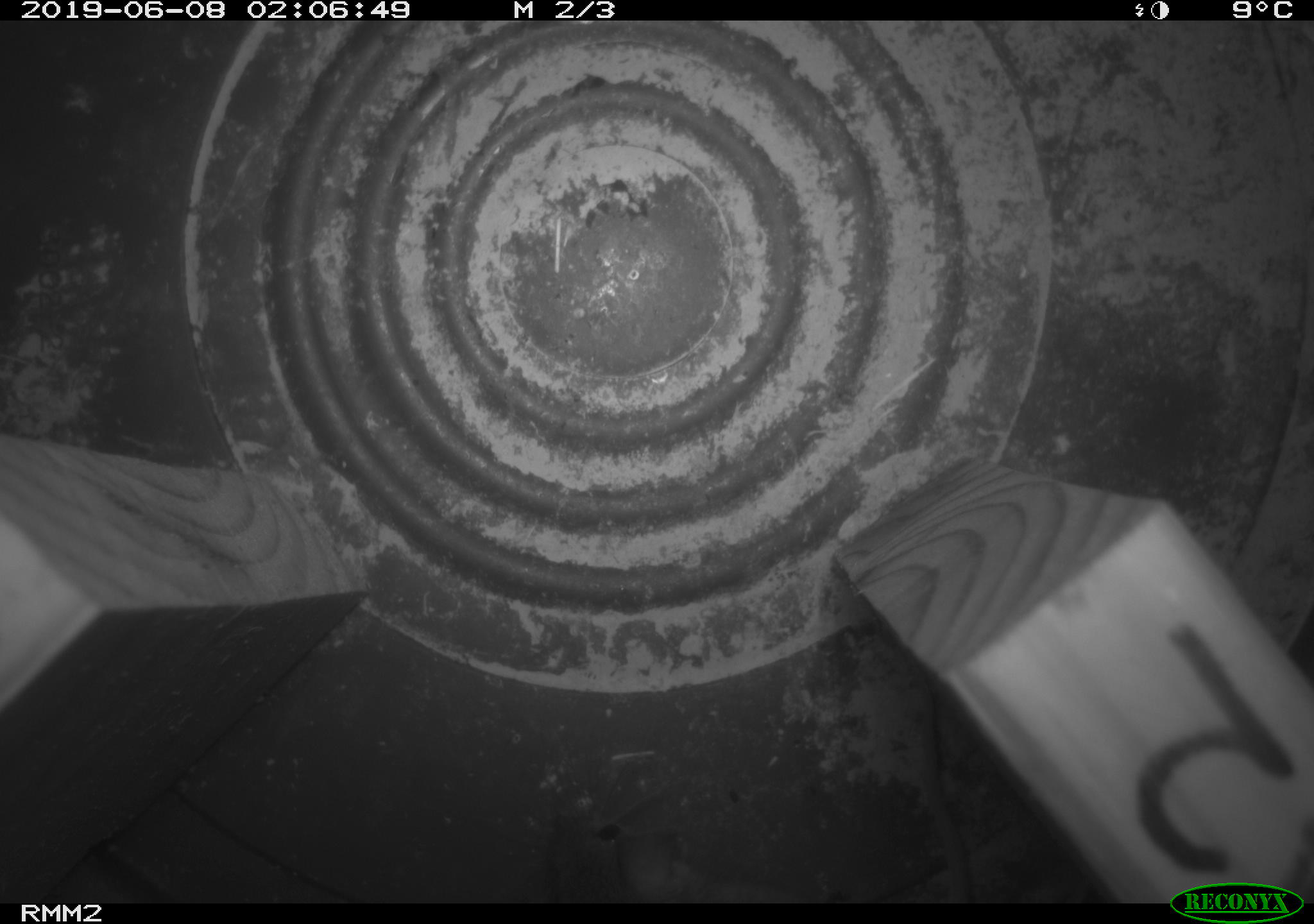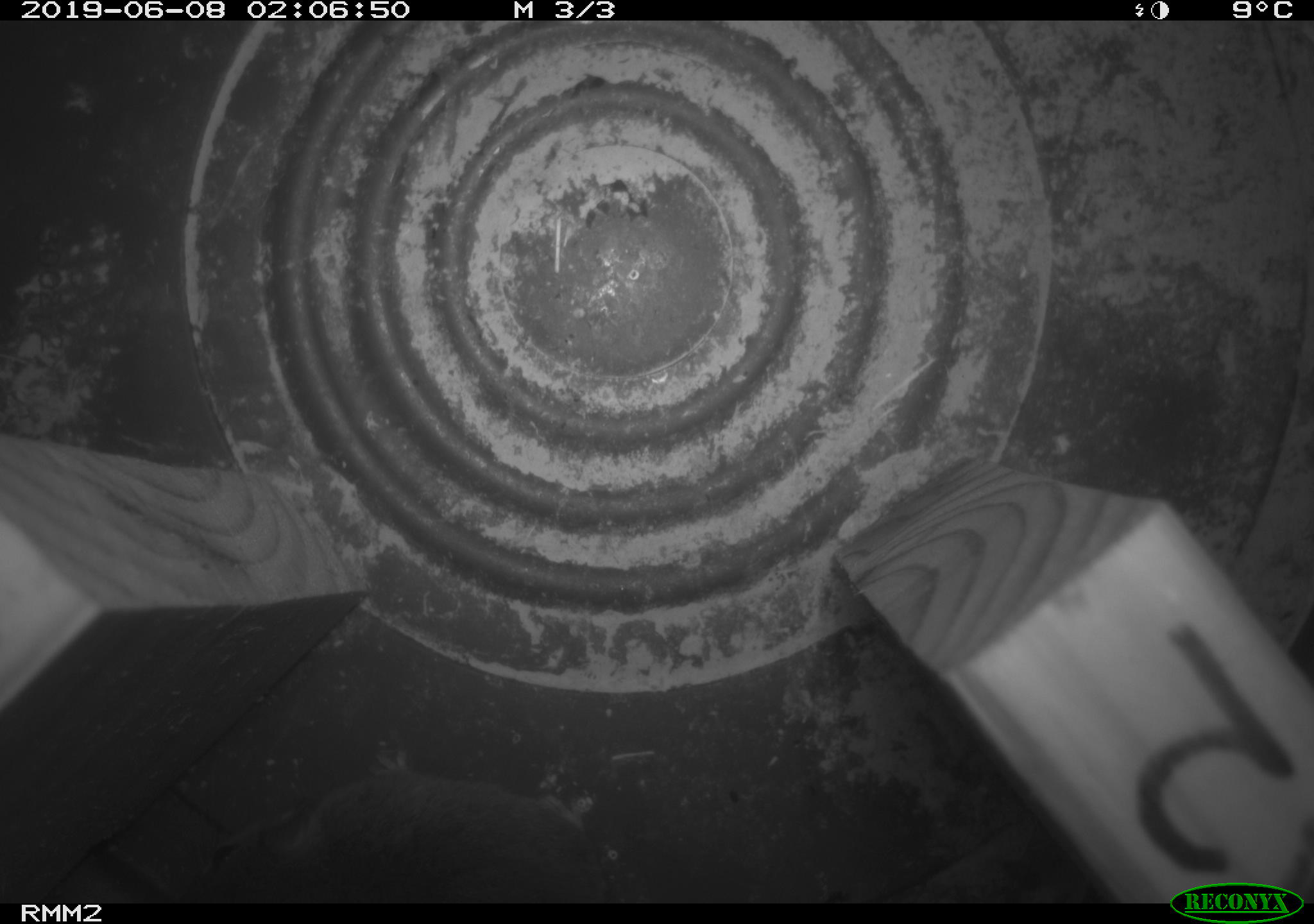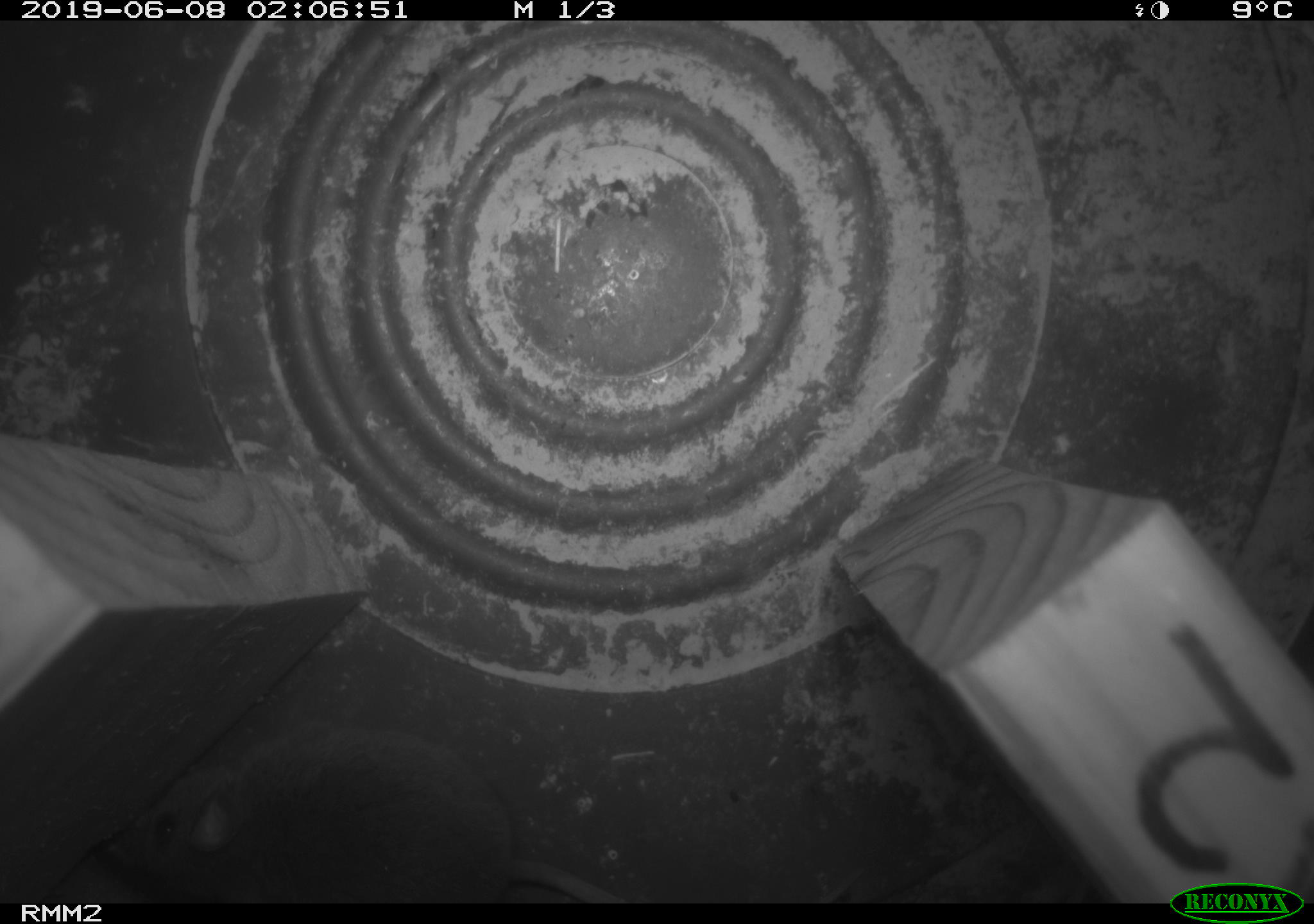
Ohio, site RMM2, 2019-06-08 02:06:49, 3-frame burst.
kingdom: Animalia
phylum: Chordata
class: Mammalia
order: Rodentia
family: Cricetidae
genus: Peromyscus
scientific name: Peromyscus leucopus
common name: white-footed mouse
White-footed mouse (Peromyscus leucopus).